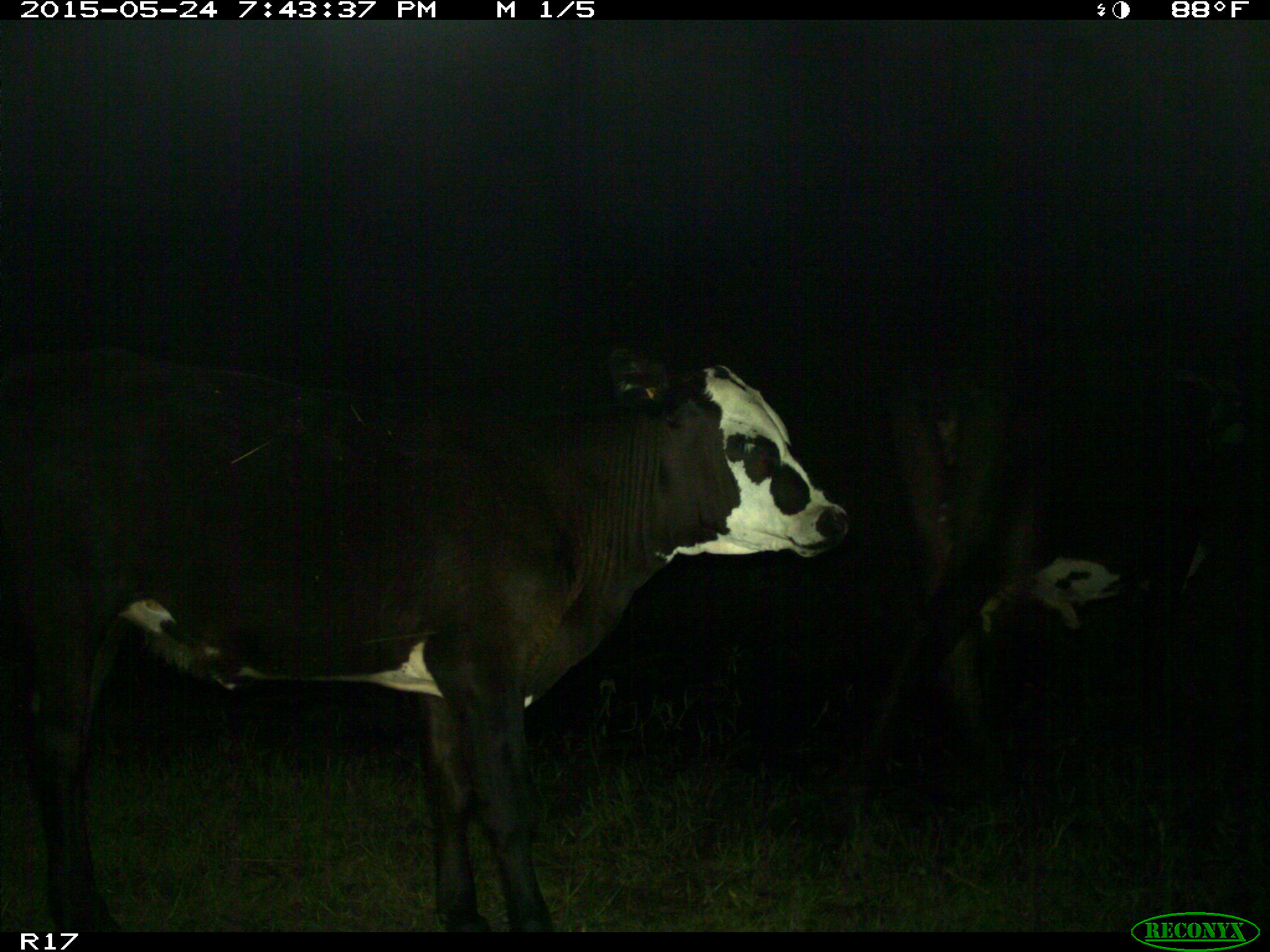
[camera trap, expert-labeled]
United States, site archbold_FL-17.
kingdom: Animalia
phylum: Chordata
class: Mammalia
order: Artiodactyla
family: Bovidae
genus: Bos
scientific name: Bos taurus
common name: domestic cow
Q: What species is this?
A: Bos taurus (domestic cow).